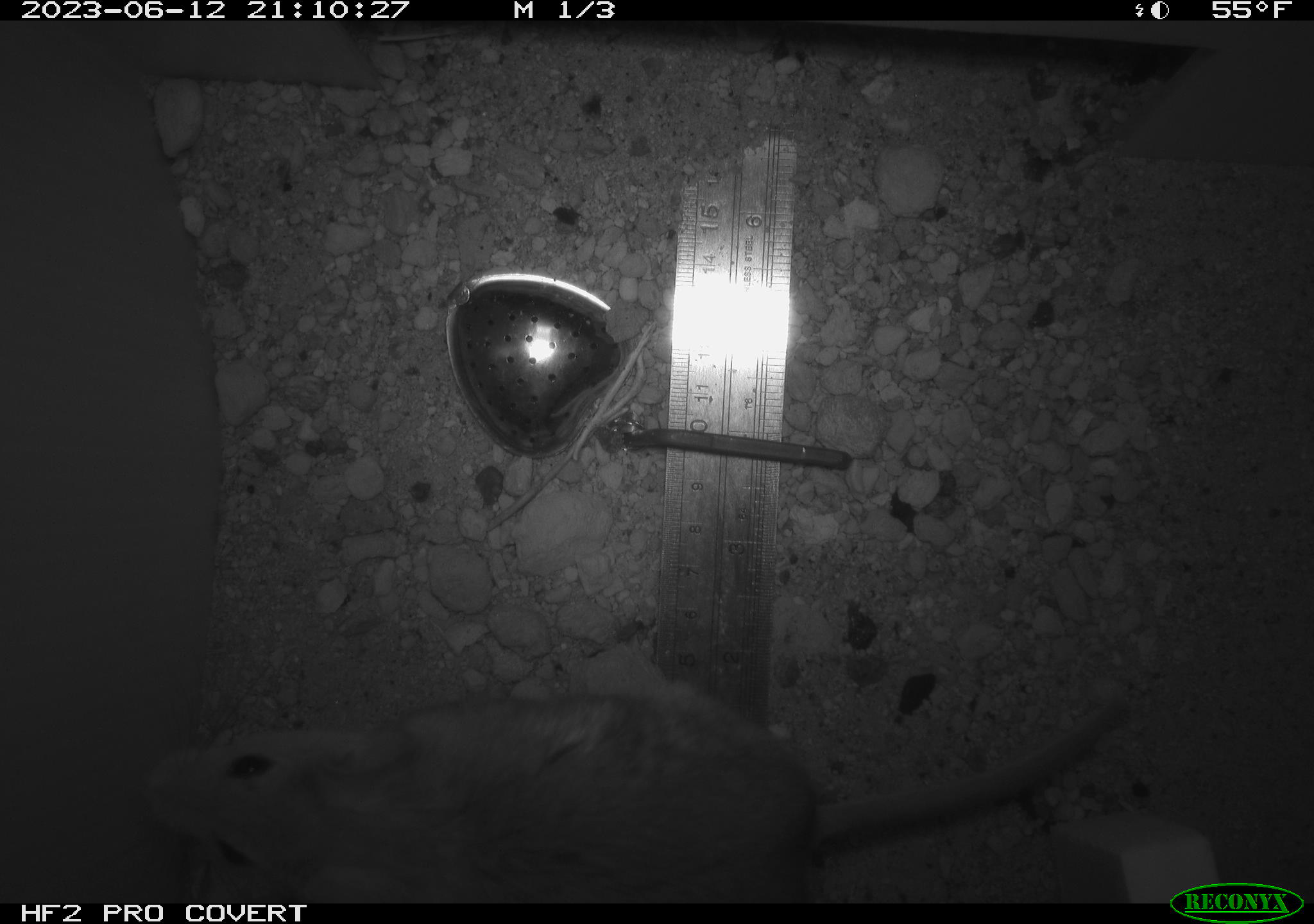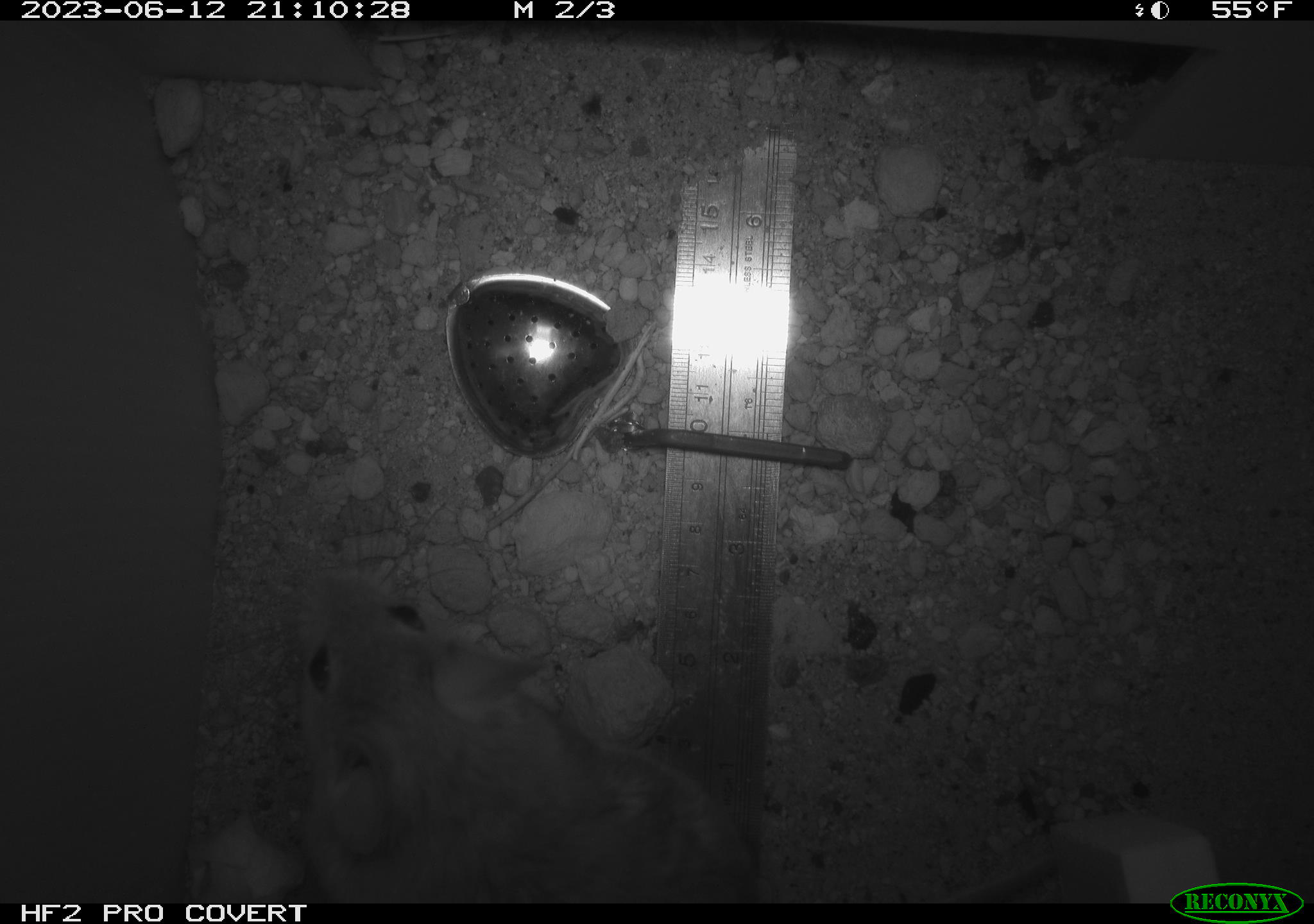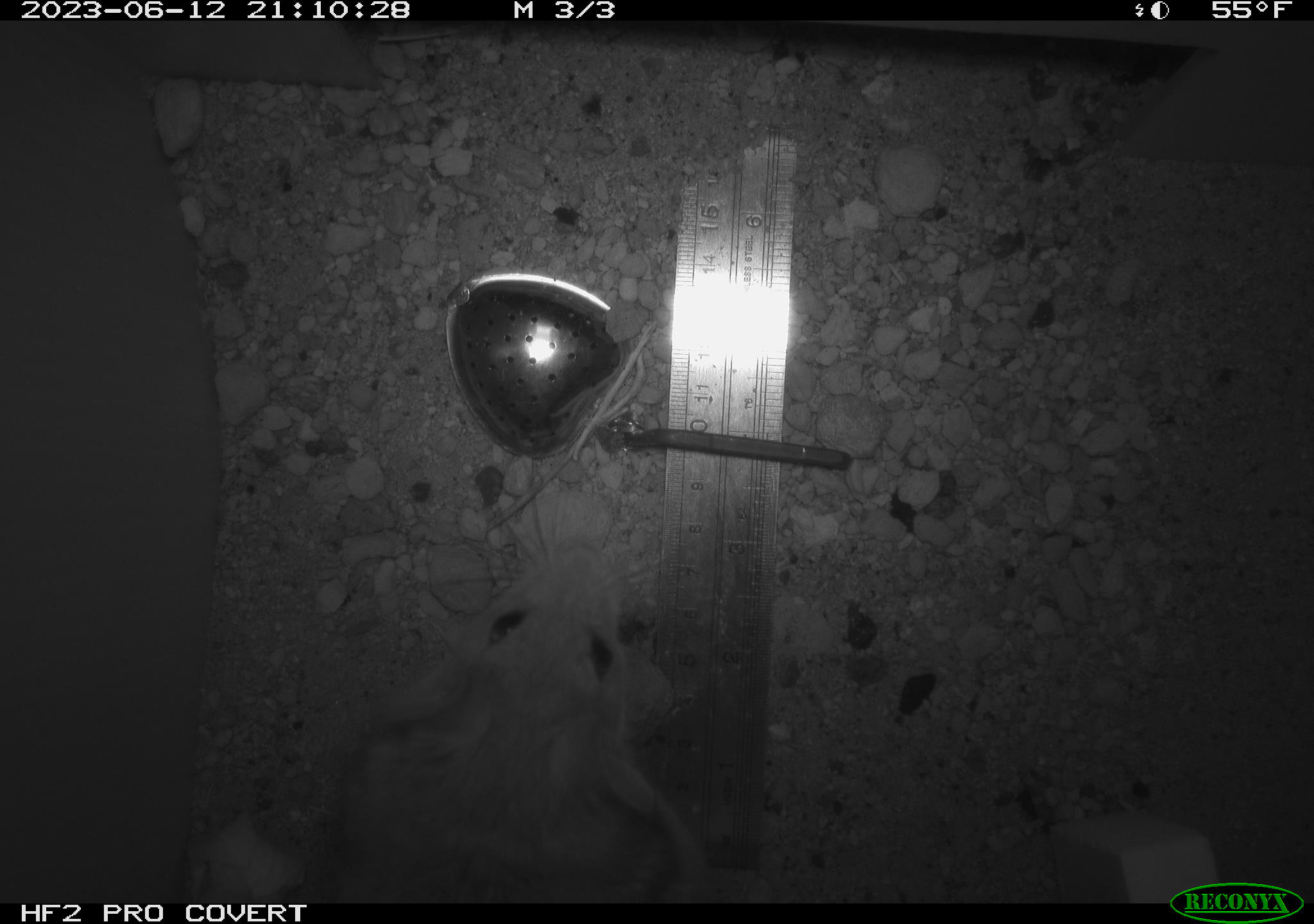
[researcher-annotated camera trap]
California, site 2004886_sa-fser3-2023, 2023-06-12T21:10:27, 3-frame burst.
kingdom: Animalia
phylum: Chordata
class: Mammalia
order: Rodentia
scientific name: Rodentia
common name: mouse species